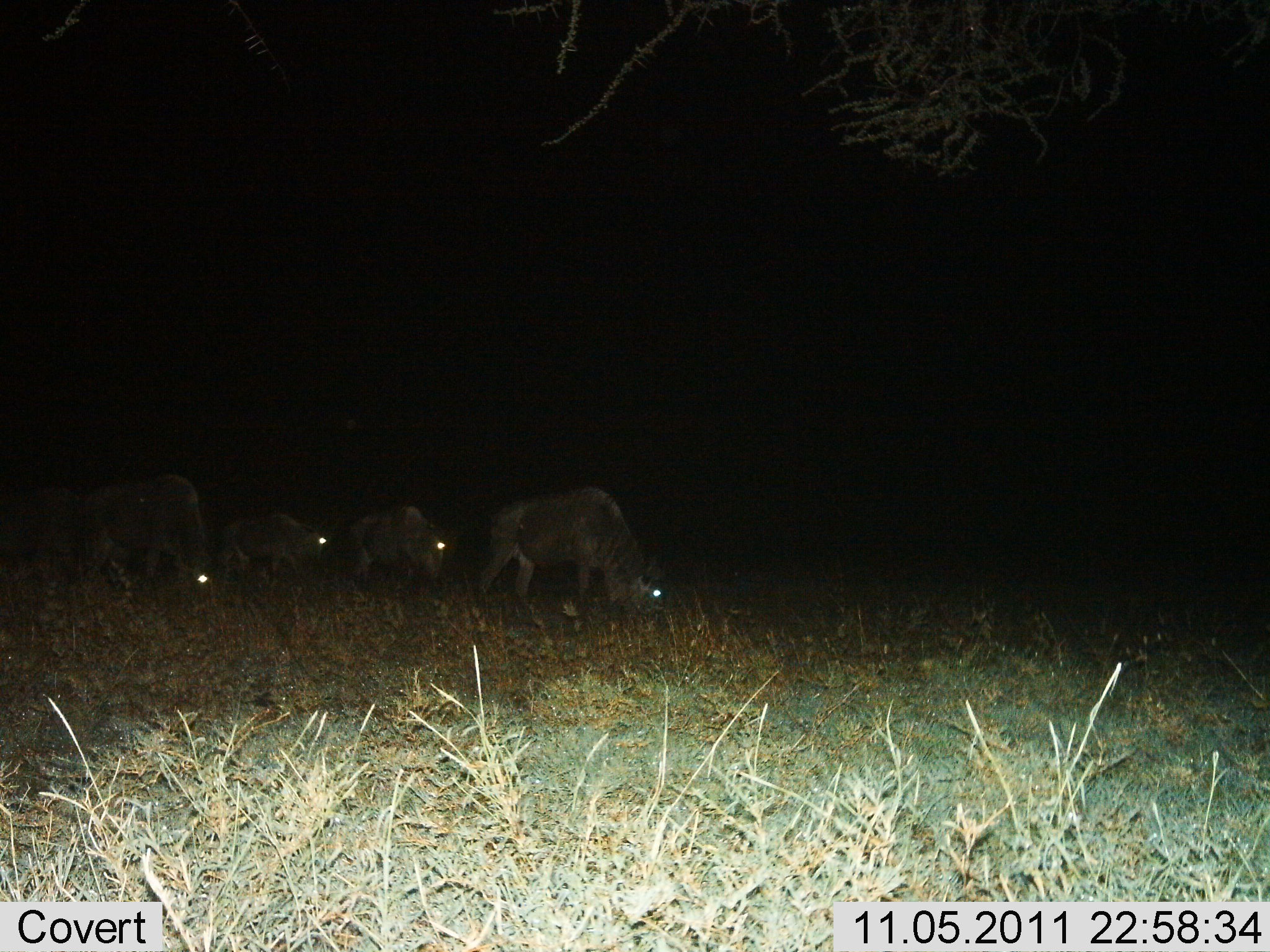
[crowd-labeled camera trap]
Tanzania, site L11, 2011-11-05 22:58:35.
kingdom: Animalia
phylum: Chordata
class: Mammalia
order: Artiodactyla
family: Bovidae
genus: Connochaetes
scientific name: Connochaetes taurinus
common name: blue wildebeest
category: wildebeest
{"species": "wildebeest (blue wildebeest) (Connochaetes taurinus)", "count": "4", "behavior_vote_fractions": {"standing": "23%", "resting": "0%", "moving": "31%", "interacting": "0%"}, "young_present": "0%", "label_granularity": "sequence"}